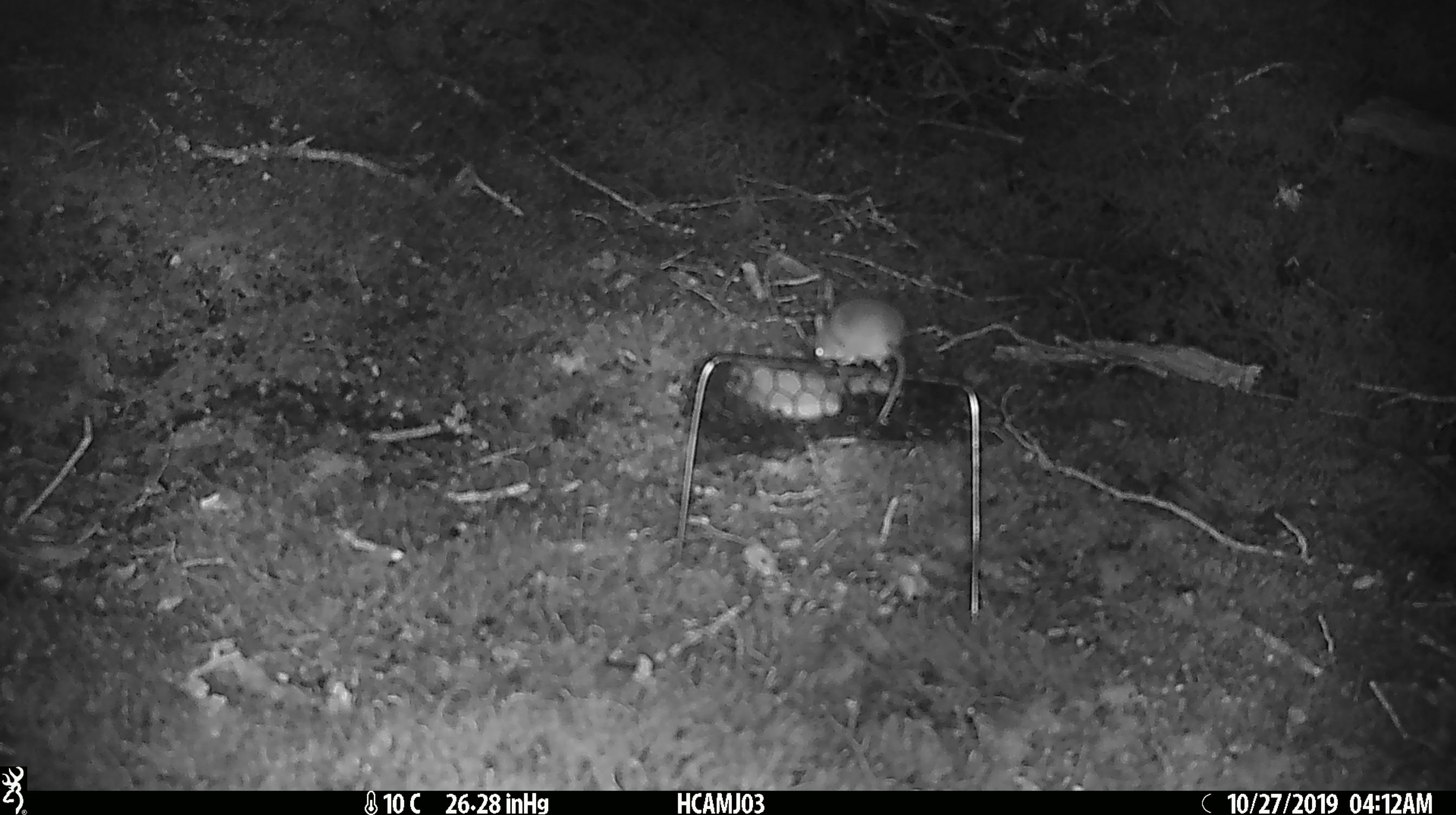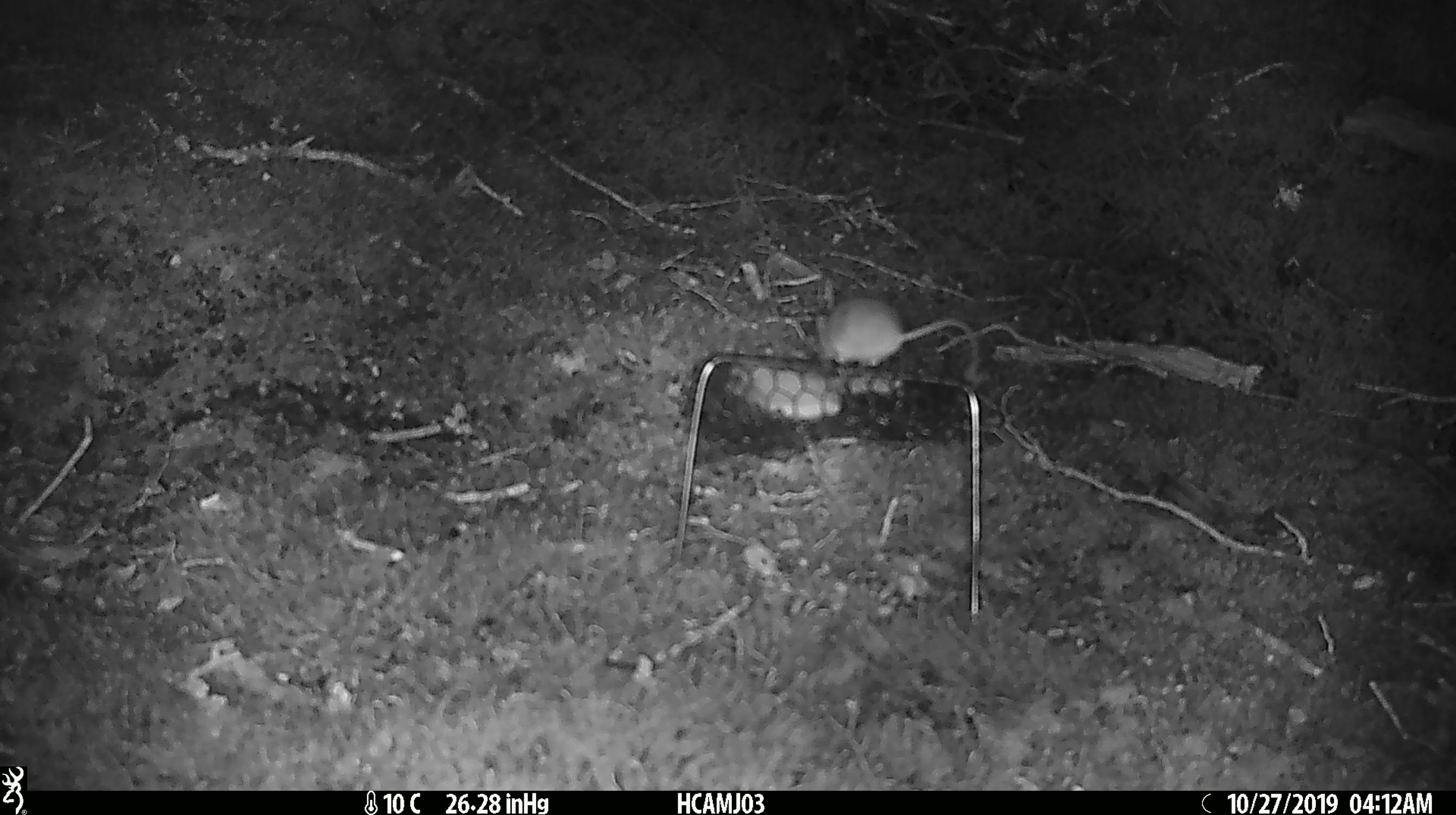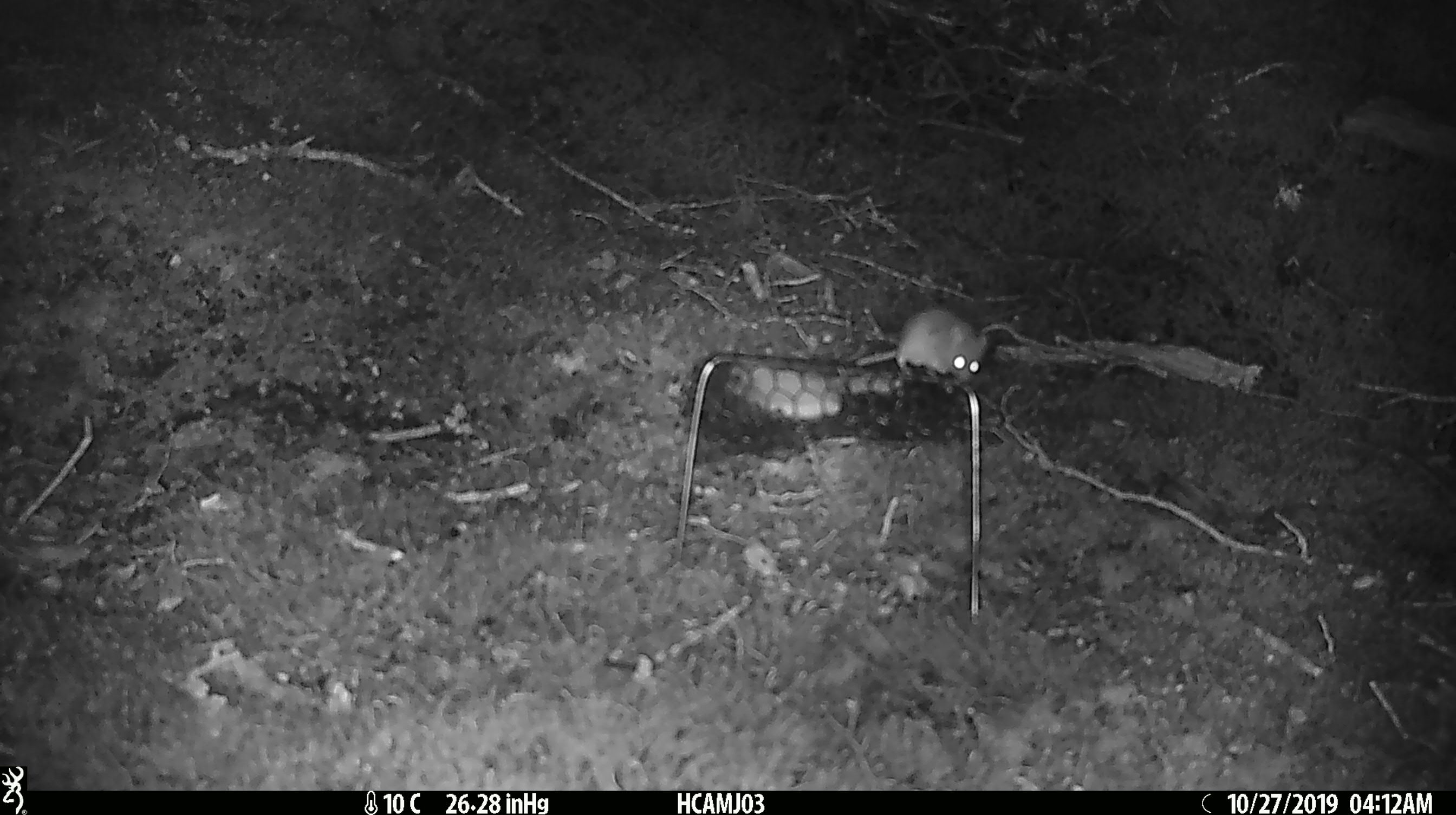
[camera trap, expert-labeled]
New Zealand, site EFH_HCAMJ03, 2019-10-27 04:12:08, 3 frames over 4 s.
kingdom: Animalia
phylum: Chordata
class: Mammalia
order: Rodentia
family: Muridae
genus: Mus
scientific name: Mus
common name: mouse